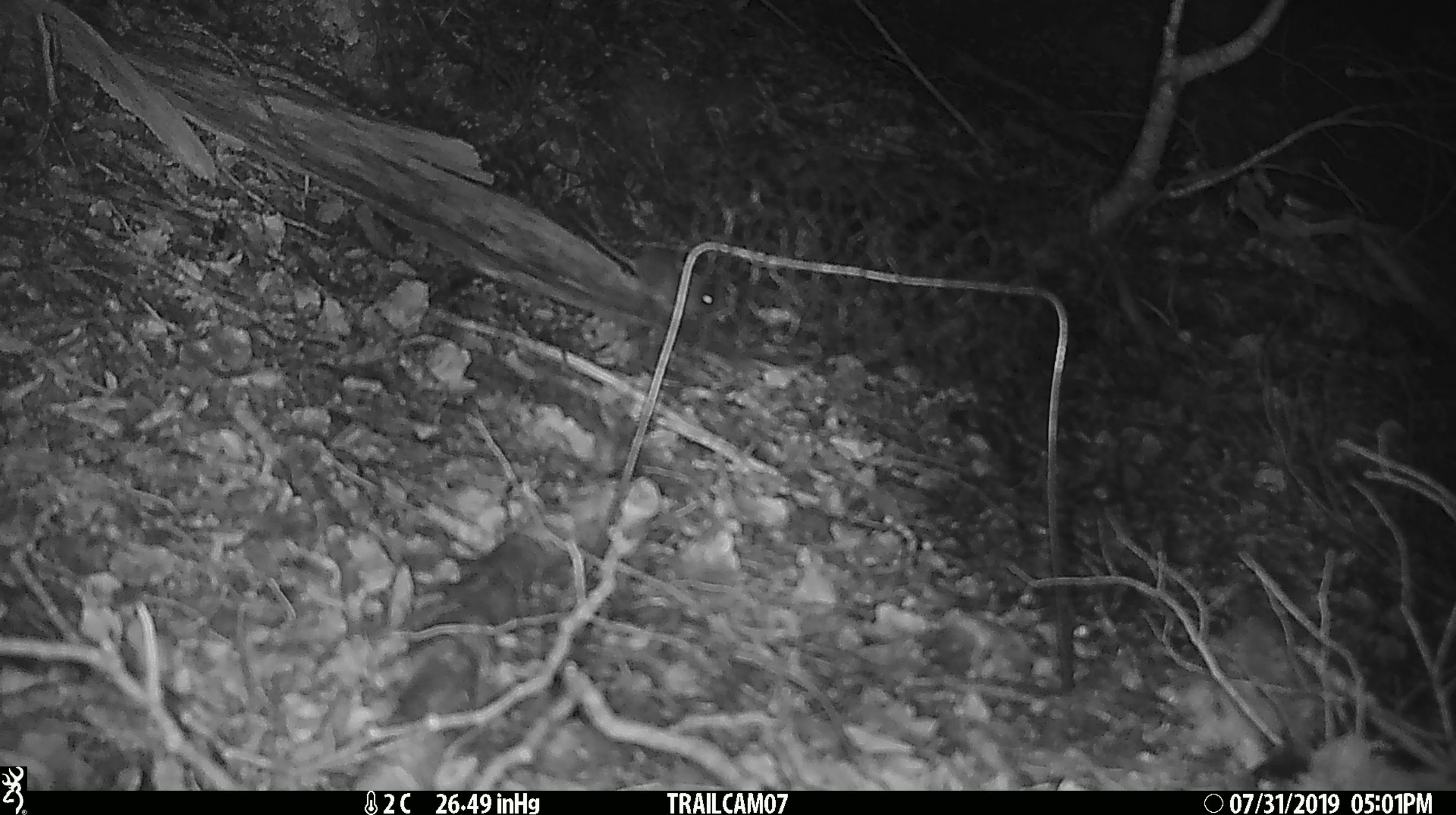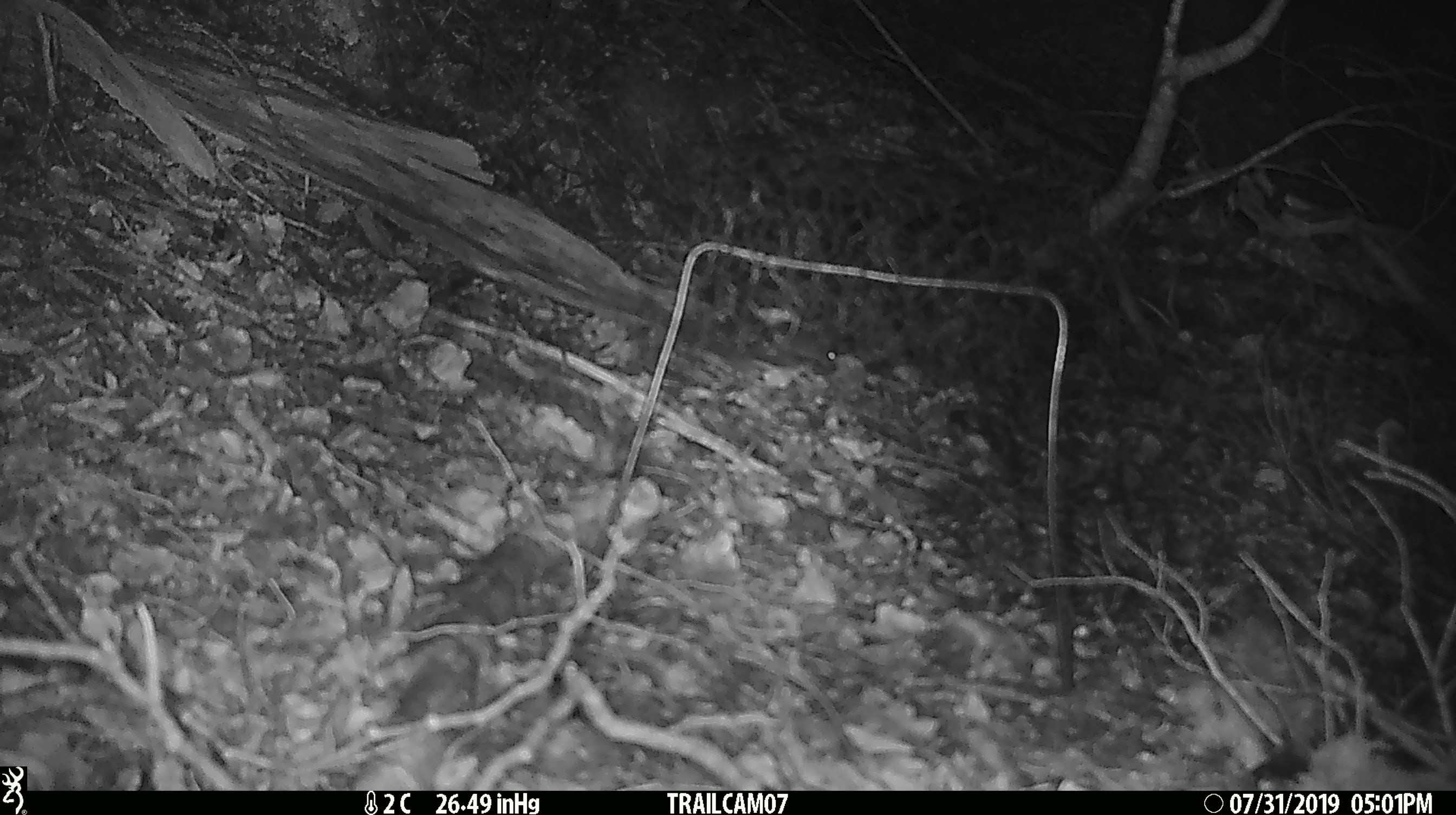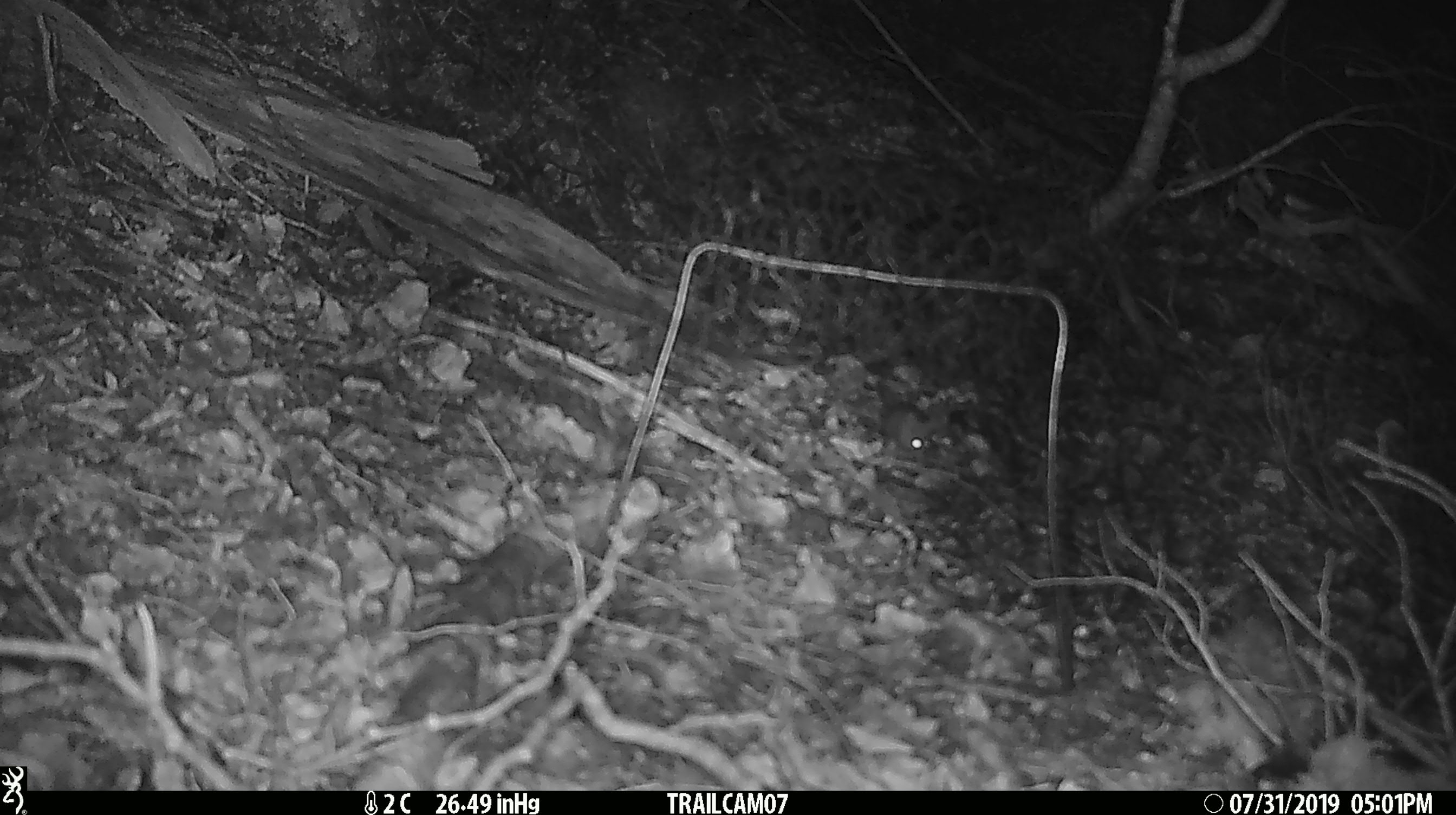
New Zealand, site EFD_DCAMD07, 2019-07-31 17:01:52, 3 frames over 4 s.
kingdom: Animalia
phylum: Chordata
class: Mammalia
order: Rodentia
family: Muridae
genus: Mus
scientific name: Mus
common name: mouse